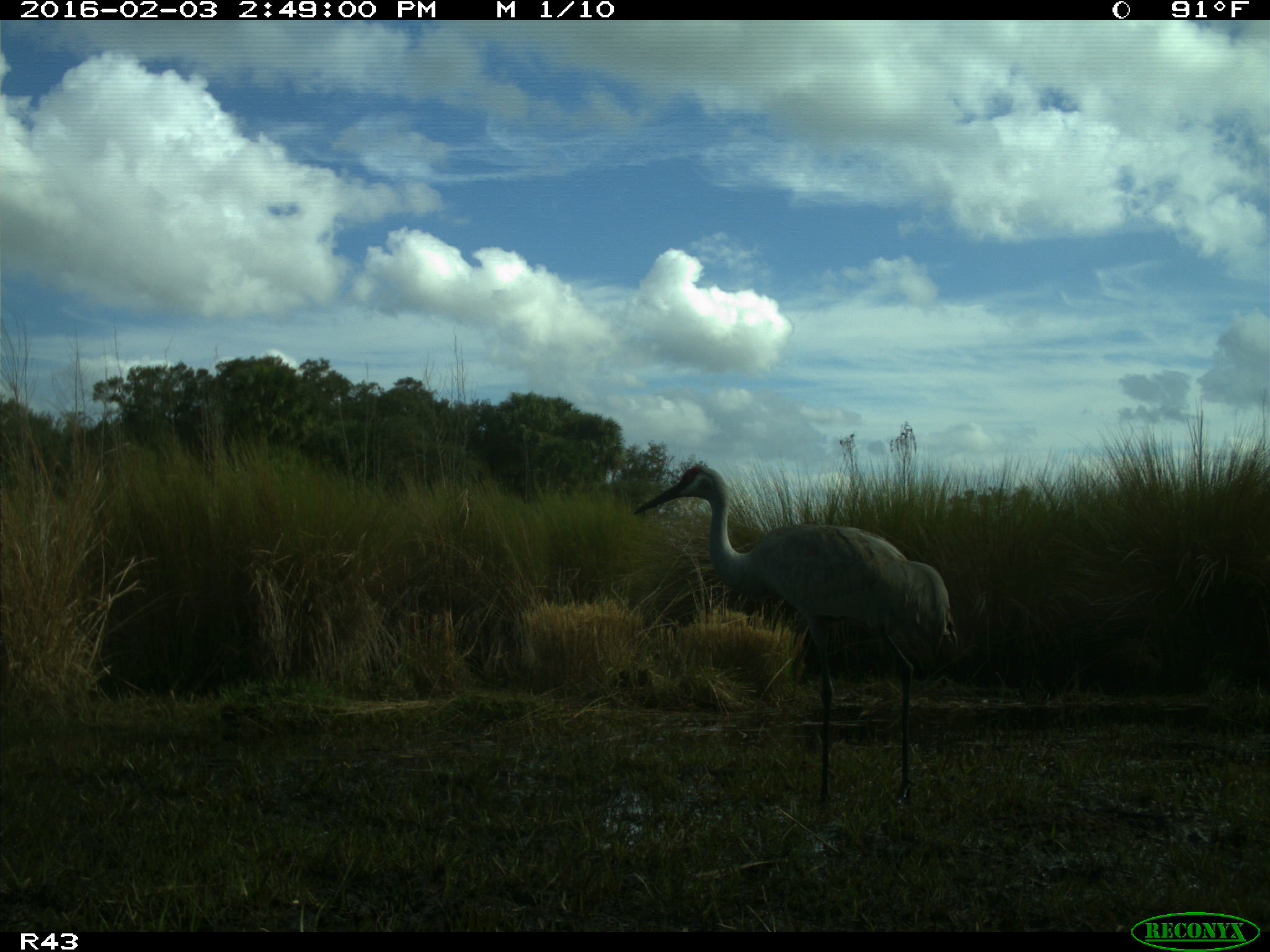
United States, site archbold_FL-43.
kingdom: Animalia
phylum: Chordata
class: Aves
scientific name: Aves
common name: birds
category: unidentified bird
Unidentified bird (birds) (Aves).